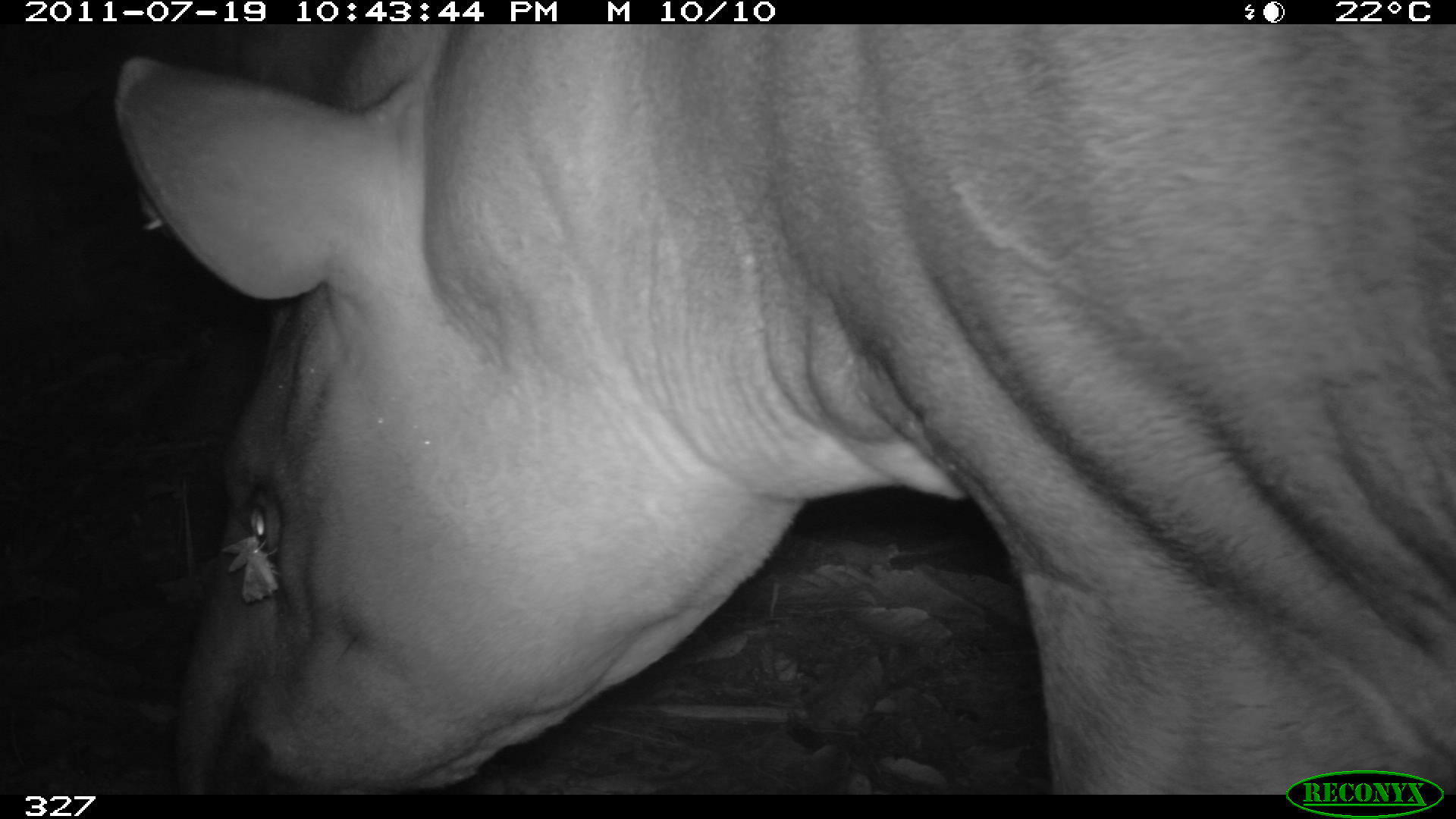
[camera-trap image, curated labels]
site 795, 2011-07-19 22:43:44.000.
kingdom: Animalia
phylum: Chordata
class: Mammalia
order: Perissodactyla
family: Tapiridae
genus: Tapirus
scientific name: Tapirus terrestris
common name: south american tapir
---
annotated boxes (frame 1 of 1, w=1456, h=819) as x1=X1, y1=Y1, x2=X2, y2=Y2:
tapirus terrestris: x1=106, y1=25, x2=1456, y2=796